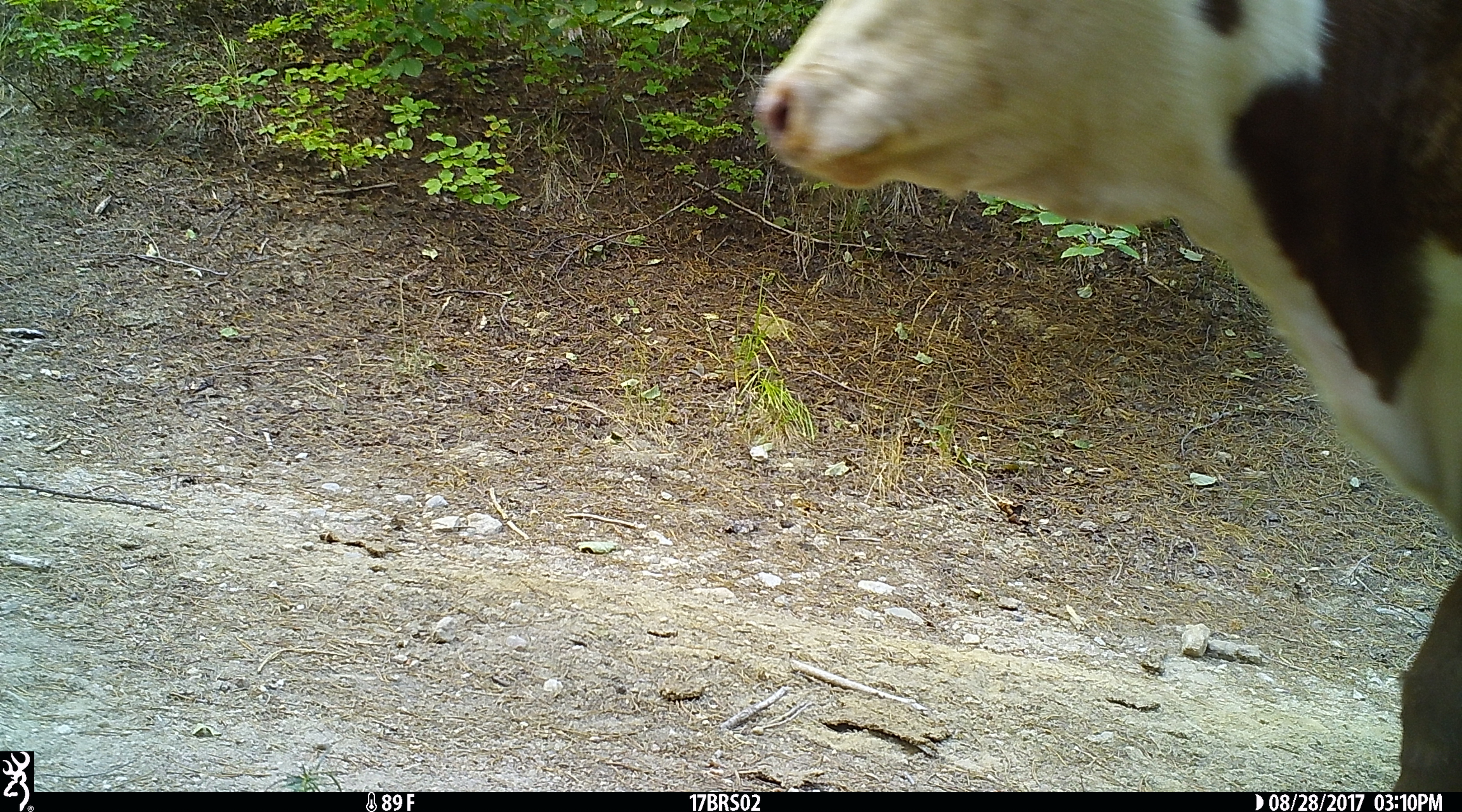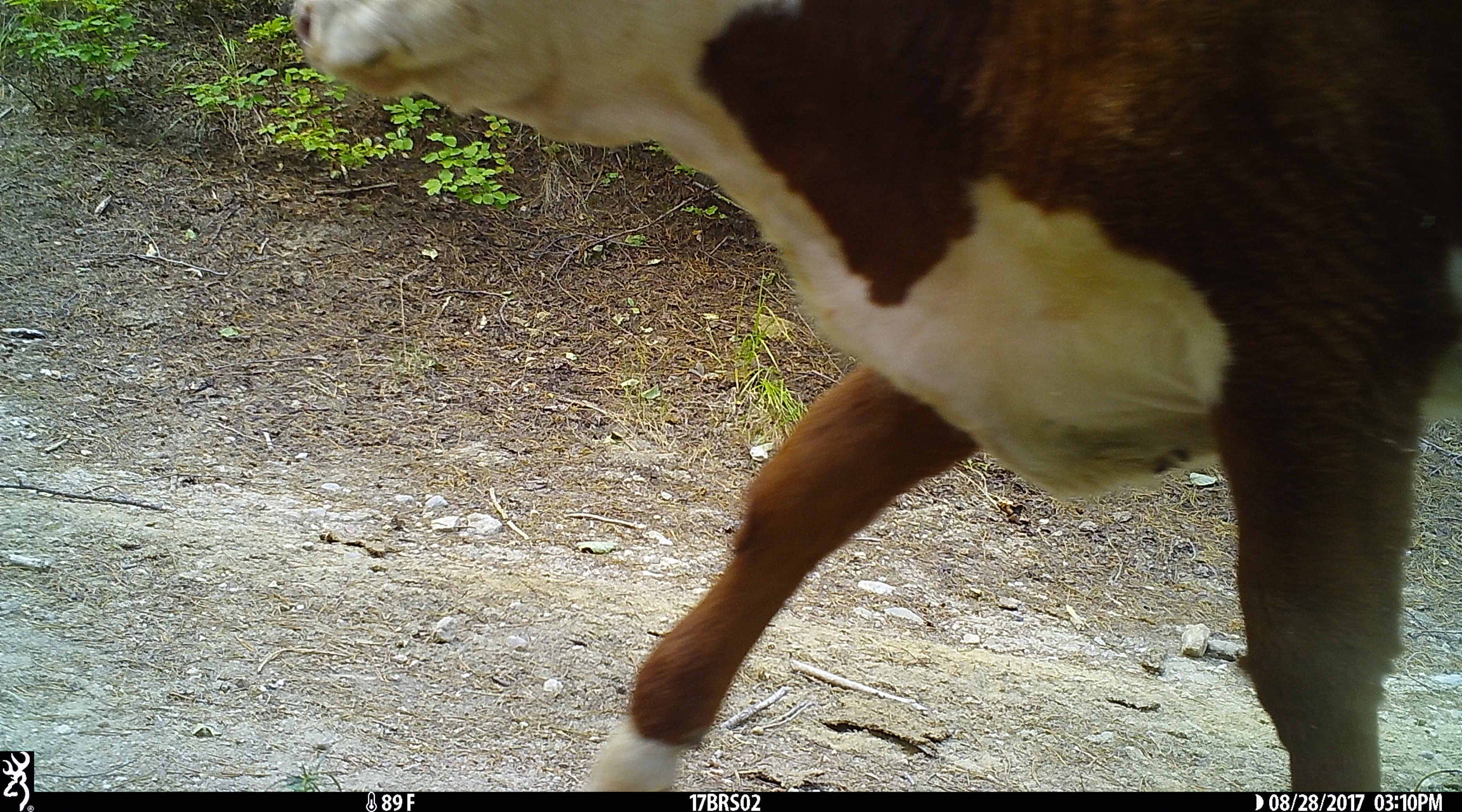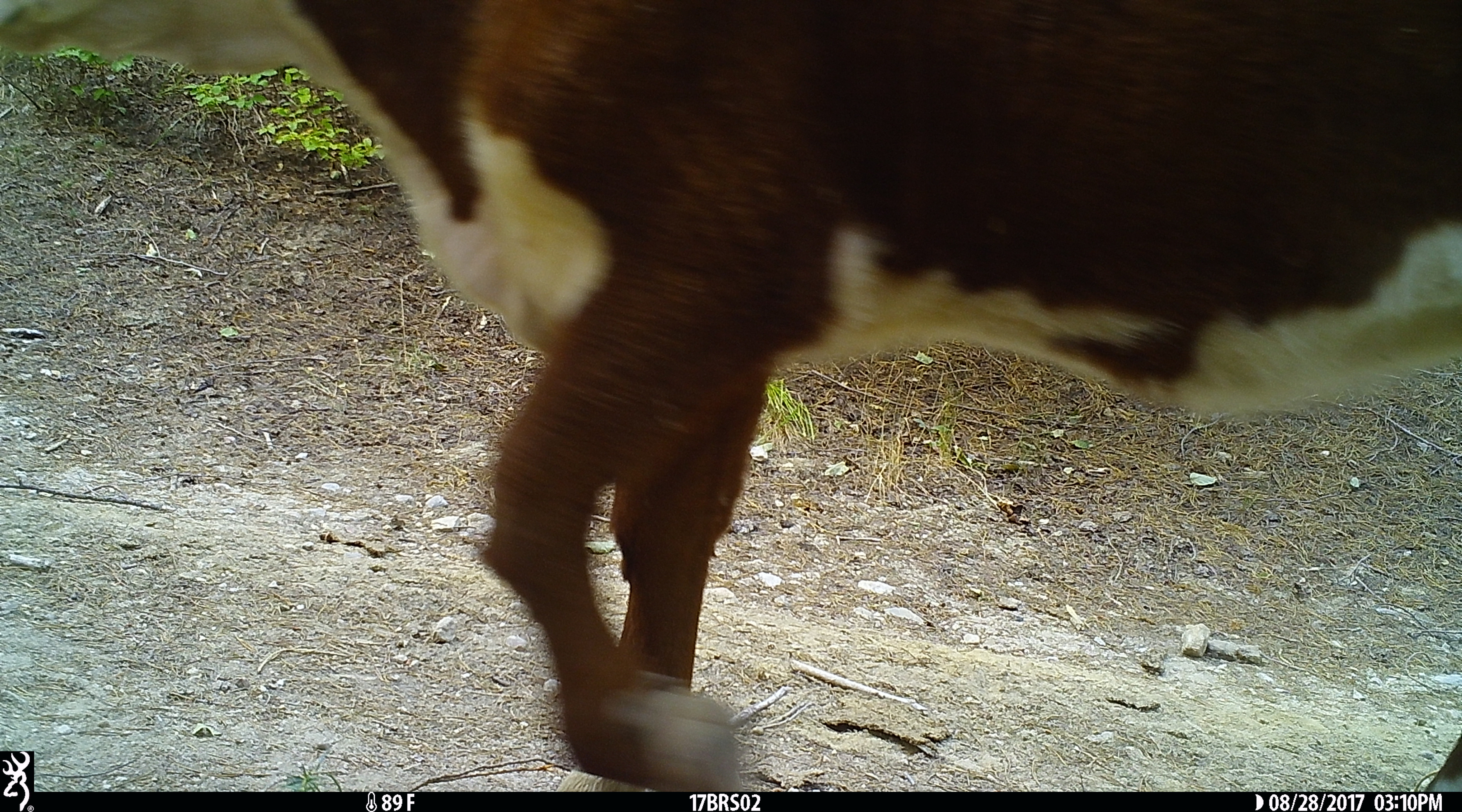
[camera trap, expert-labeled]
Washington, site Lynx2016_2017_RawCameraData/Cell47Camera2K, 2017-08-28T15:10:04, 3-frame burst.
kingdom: Animalia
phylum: Chordata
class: Mammalia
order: Artiodactyla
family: Bovidae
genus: Bos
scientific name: Bos taurus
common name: domestic cattle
Domestic cattle (Bos taurus). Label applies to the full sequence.